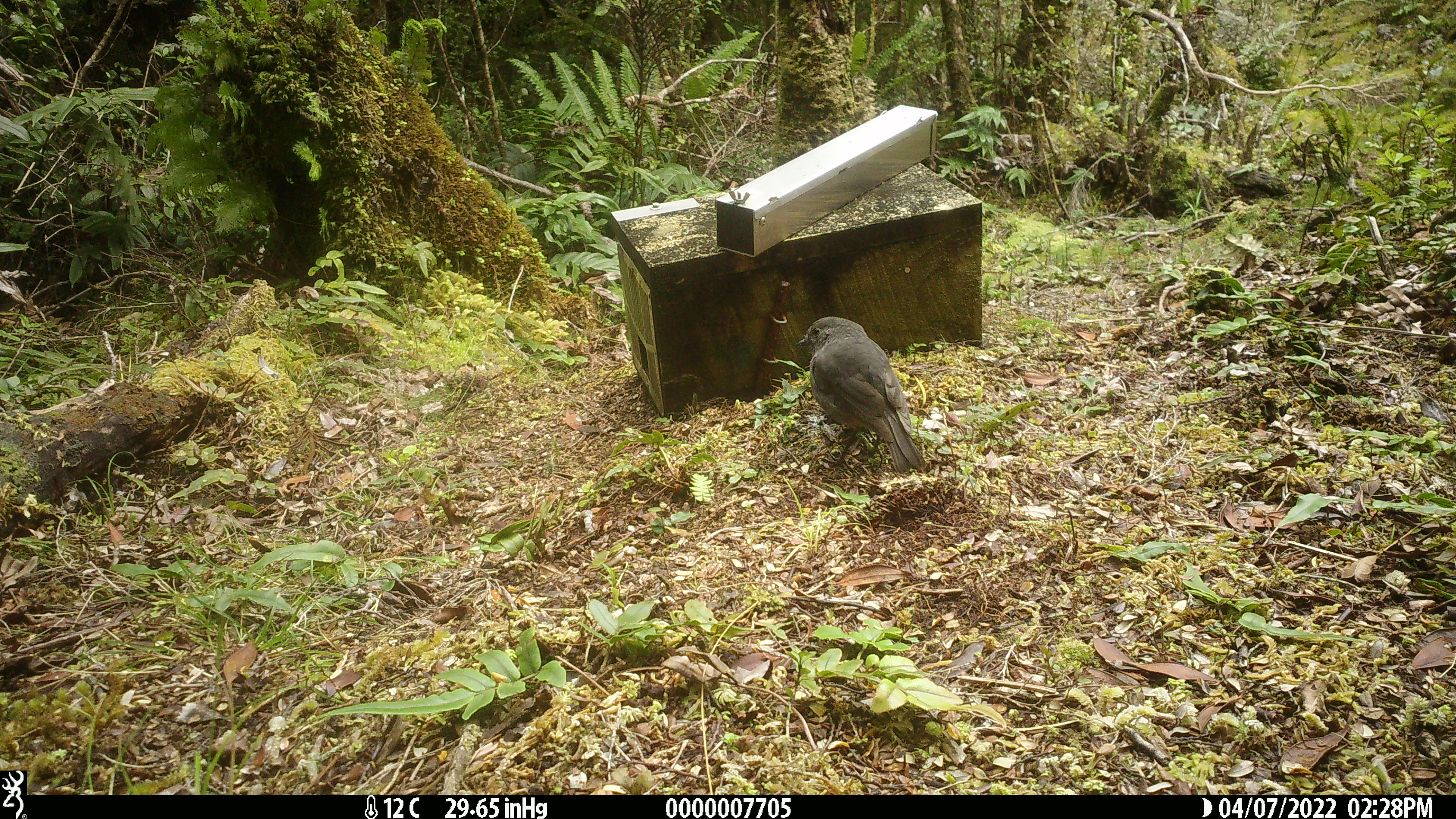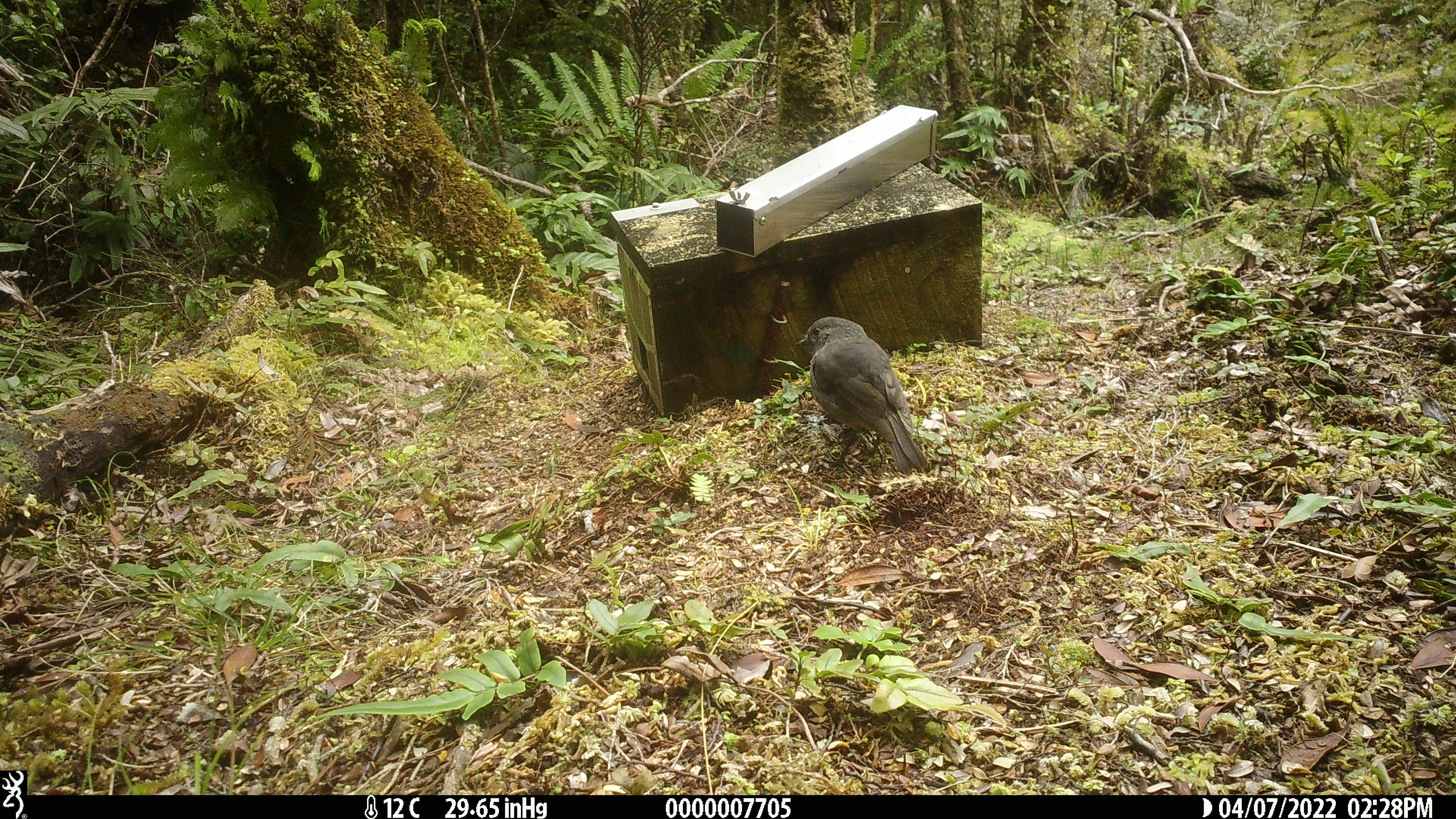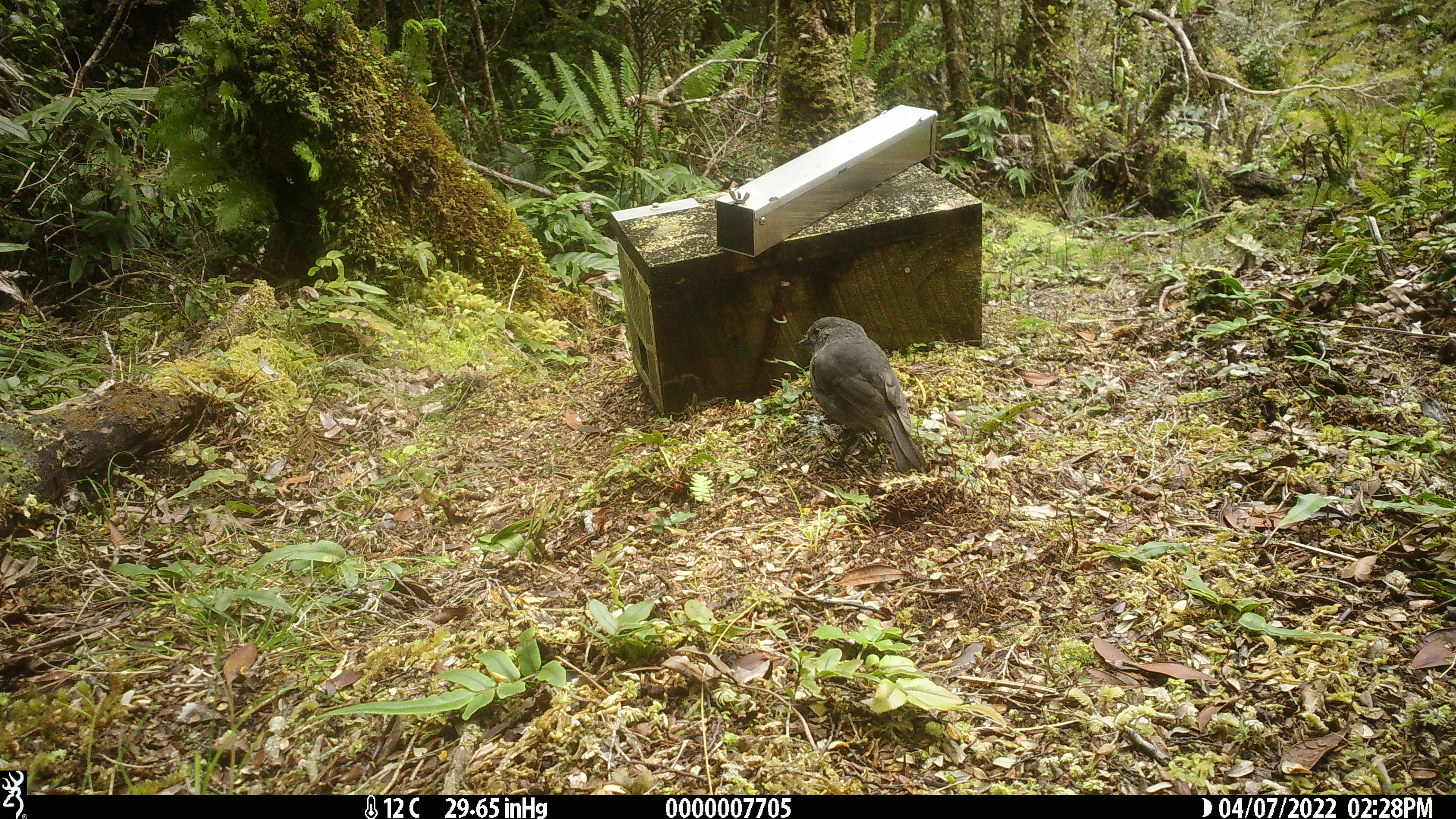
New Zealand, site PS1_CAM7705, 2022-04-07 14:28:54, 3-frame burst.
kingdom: Animalia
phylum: Chordata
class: Aves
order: Passeriformes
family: Petroicidae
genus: Petroica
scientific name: Petroica australis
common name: new zealand robin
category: robin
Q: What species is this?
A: Robin (new zealand robin) (Petroica australis).